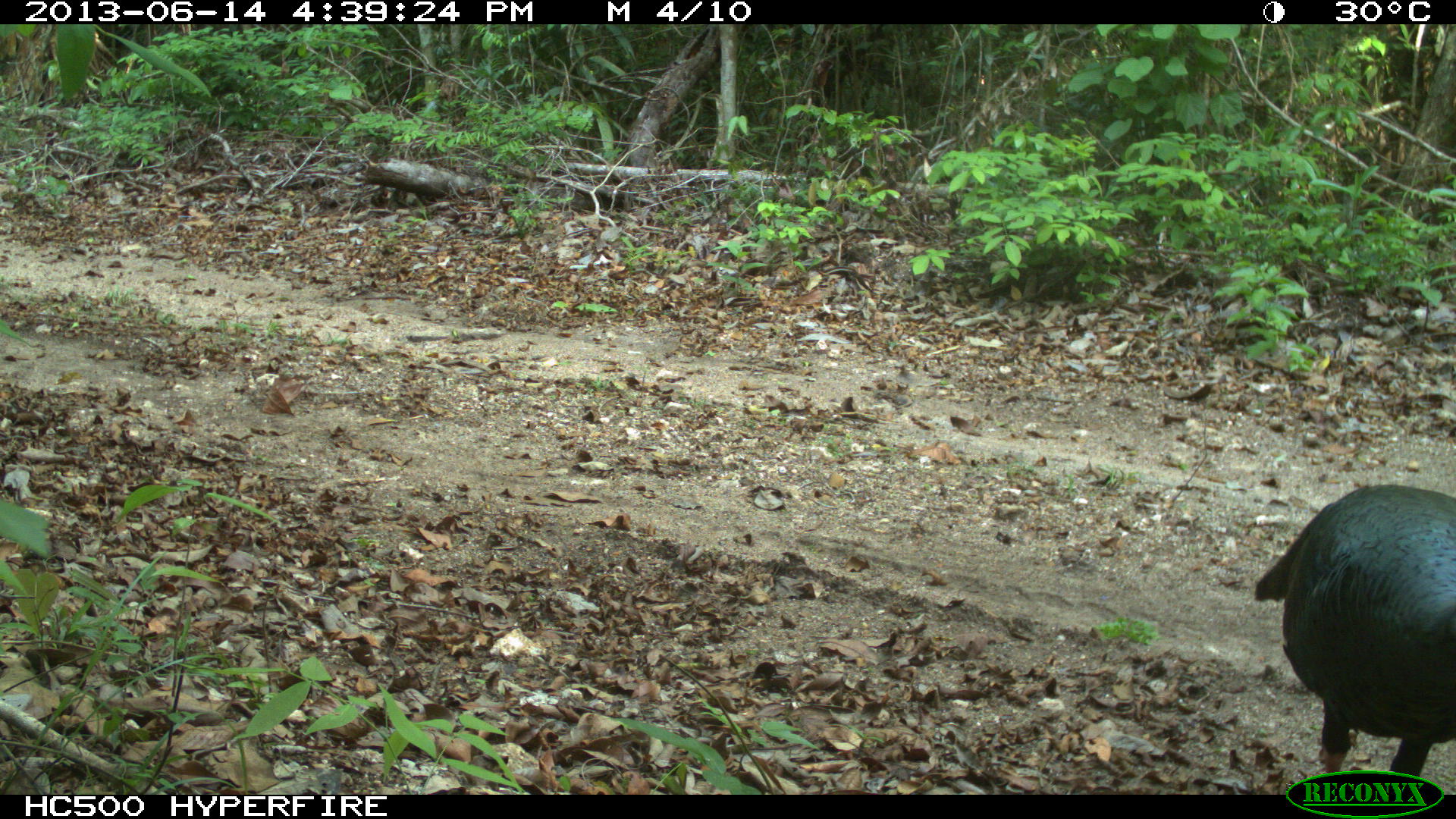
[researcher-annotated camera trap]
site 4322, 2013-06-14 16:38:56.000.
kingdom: Animalia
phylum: Chordata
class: Aves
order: Galliformes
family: Phasianidae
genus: Meleagris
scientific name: Meleagris ocellata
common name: ocellated turkey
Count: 3.